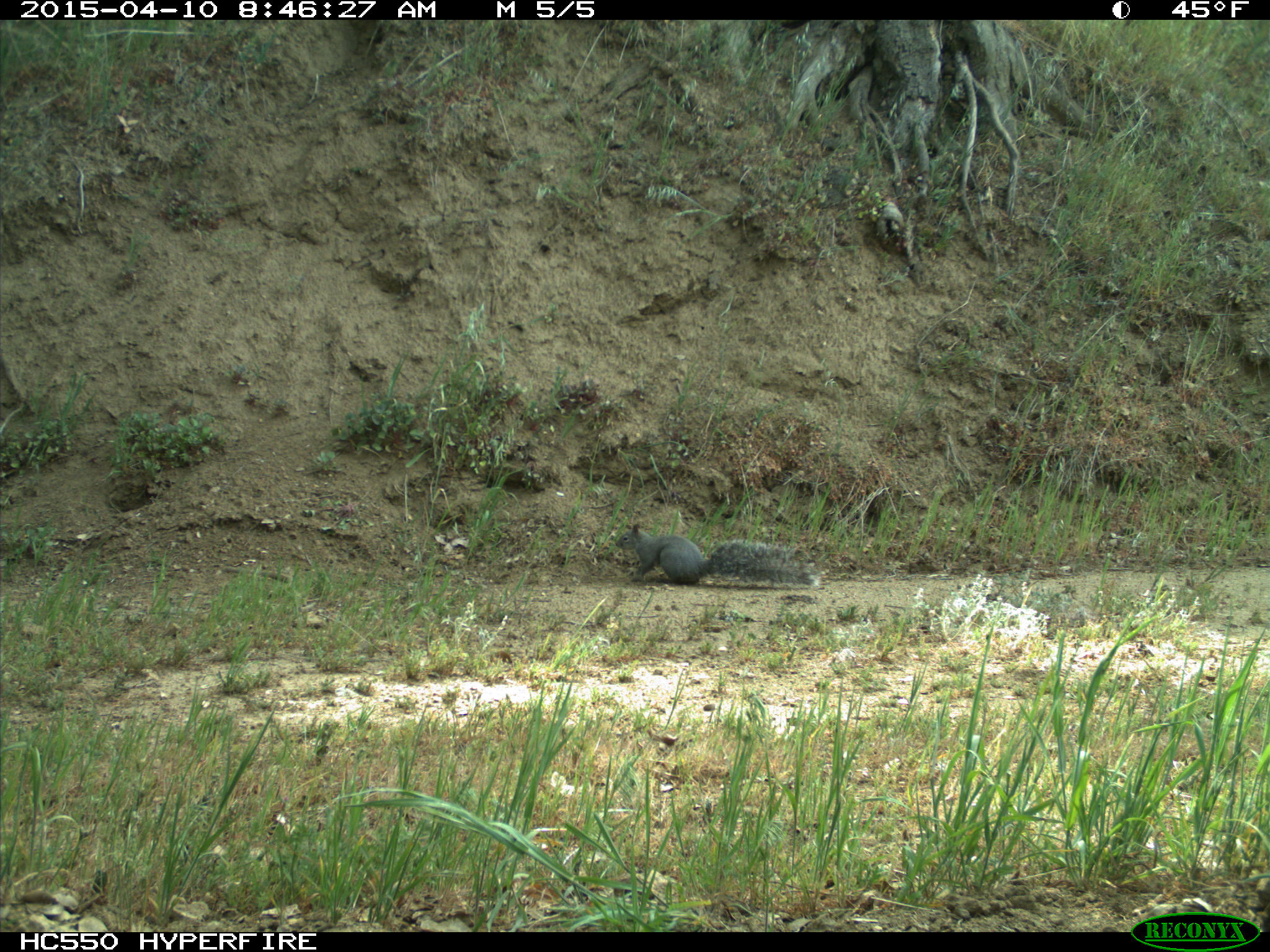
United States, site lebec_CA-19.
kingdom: Animalia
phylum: Chordata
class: Mammalia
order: Rodentia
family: Sciuridae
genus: Sciurus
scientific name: Sciurus carolinensis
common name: eastern gray squirrel